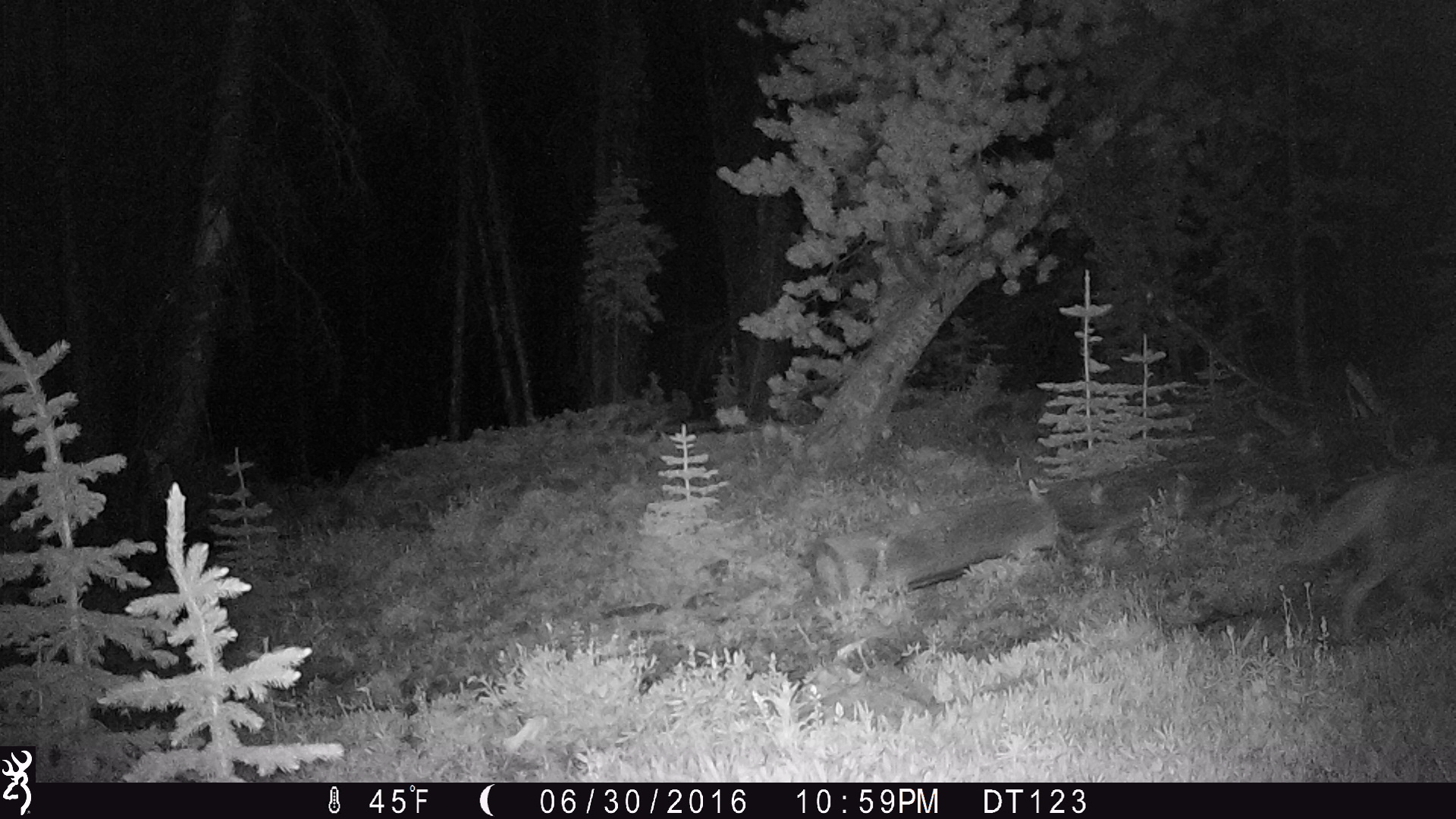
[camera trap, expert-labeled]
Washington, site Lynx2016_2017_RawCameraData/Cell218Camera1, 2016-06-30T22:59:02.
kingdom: Animalia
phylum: Chordata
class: Mammalia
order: Carnivora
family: Canidae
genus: Canis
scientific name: Canis latrans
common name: coyote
Canis latrans (coyote). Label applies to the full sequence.